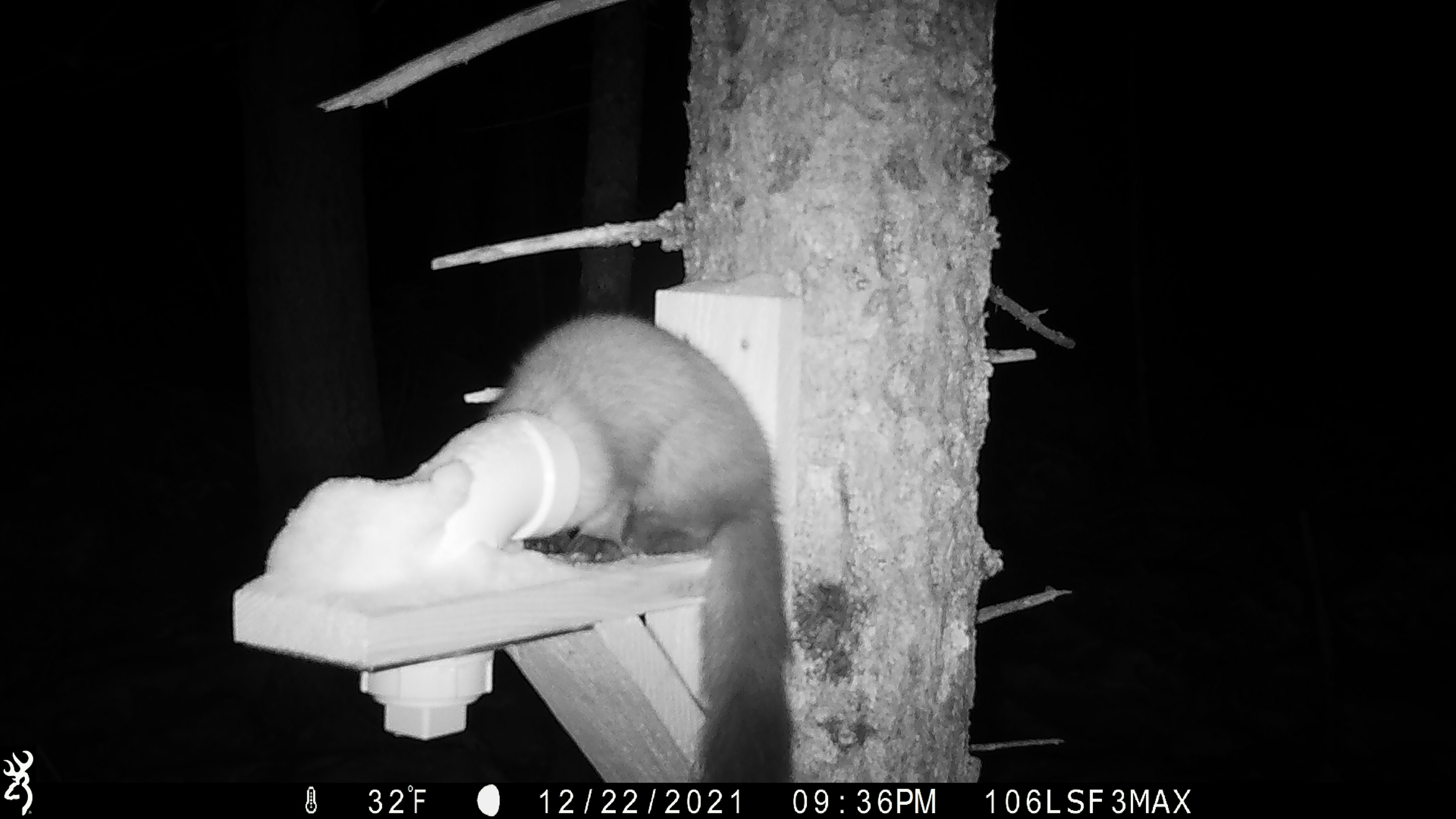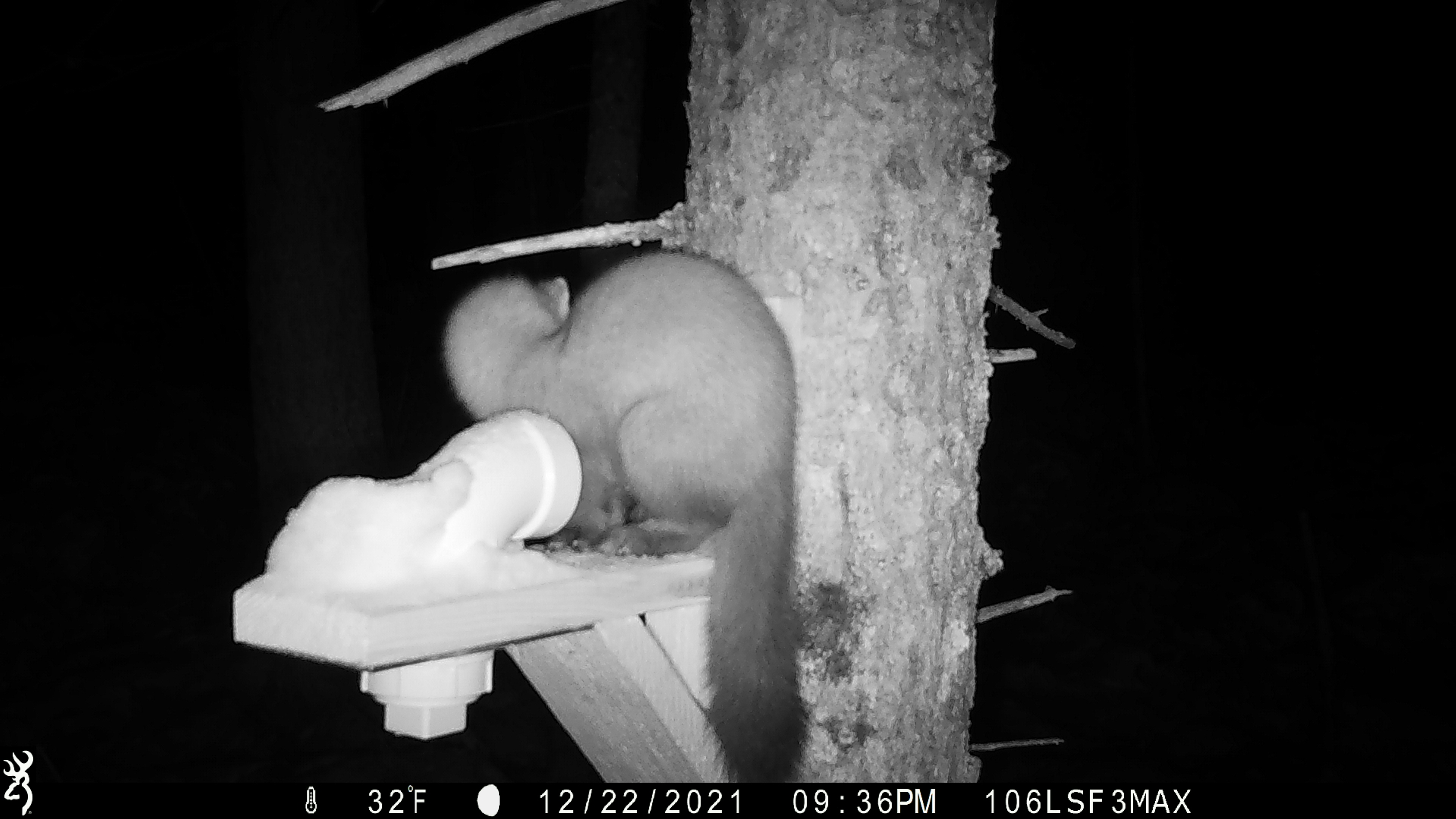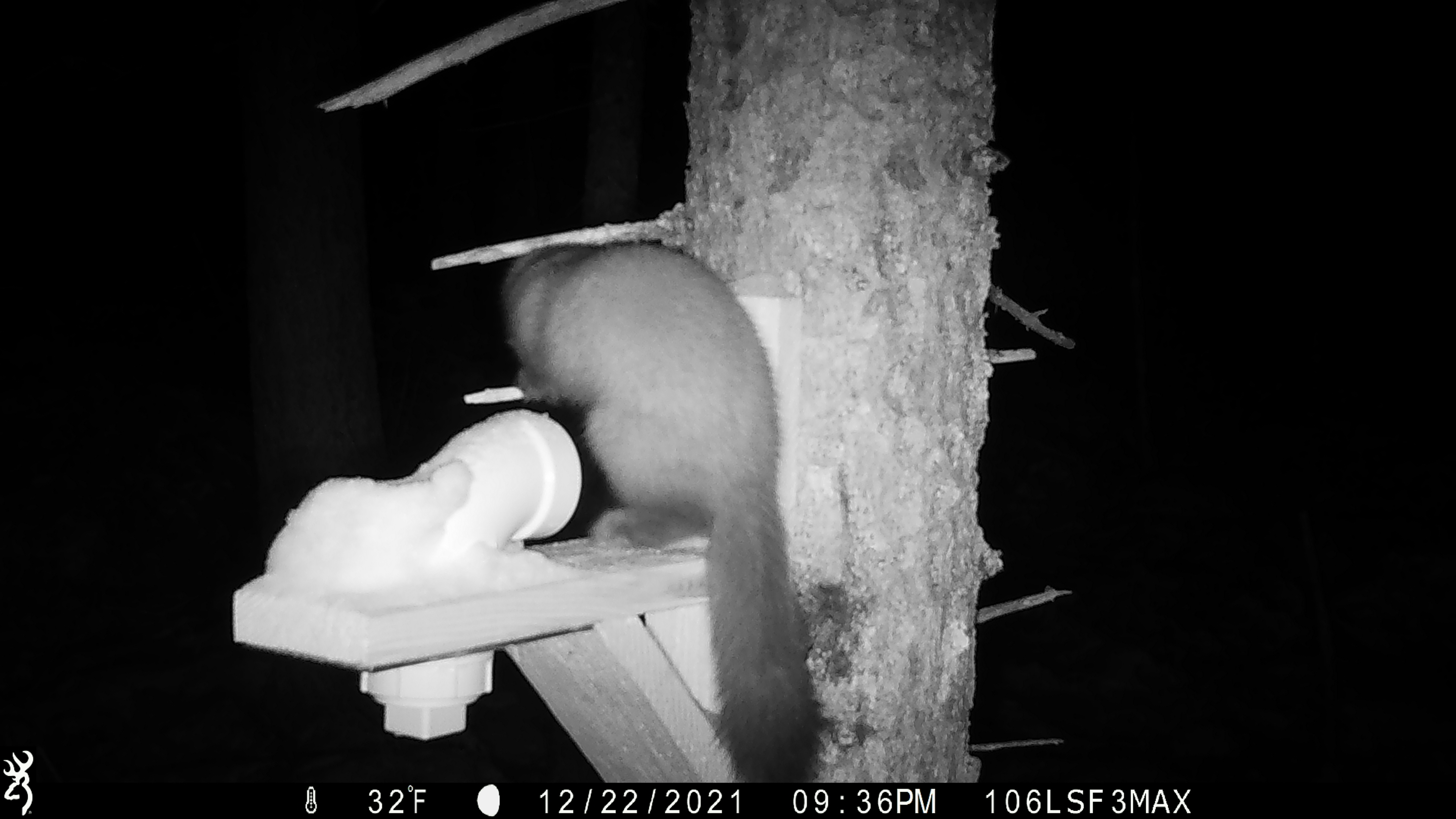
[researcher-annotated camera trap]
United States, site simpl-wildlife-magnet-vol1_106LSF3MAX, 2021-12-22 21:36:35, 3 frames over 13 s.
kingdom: Animalia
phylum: Chordata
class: Mammalia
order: Carnivora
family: Mustelidae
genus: Martes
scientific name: Martes americana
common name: american marten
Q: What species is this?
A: American marten (Martes americana).